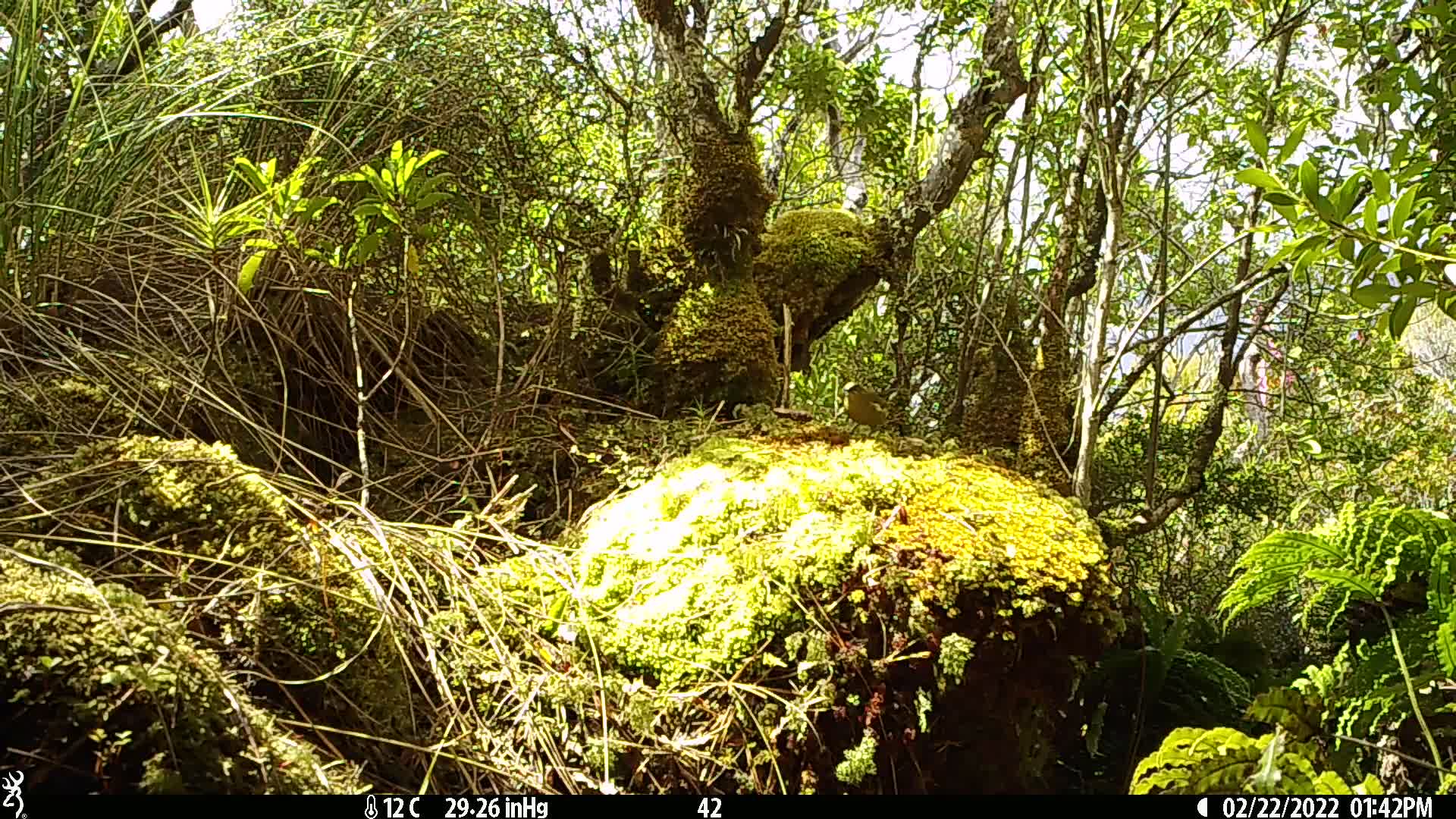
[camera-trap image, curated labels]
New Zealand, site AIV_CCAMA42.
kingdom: Animalia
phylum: Chordata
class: Aves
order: Passeriformes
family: Meliphagidae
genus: Anthornis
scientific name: Anthornis melanura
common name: new zealand bellbird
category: bellbird